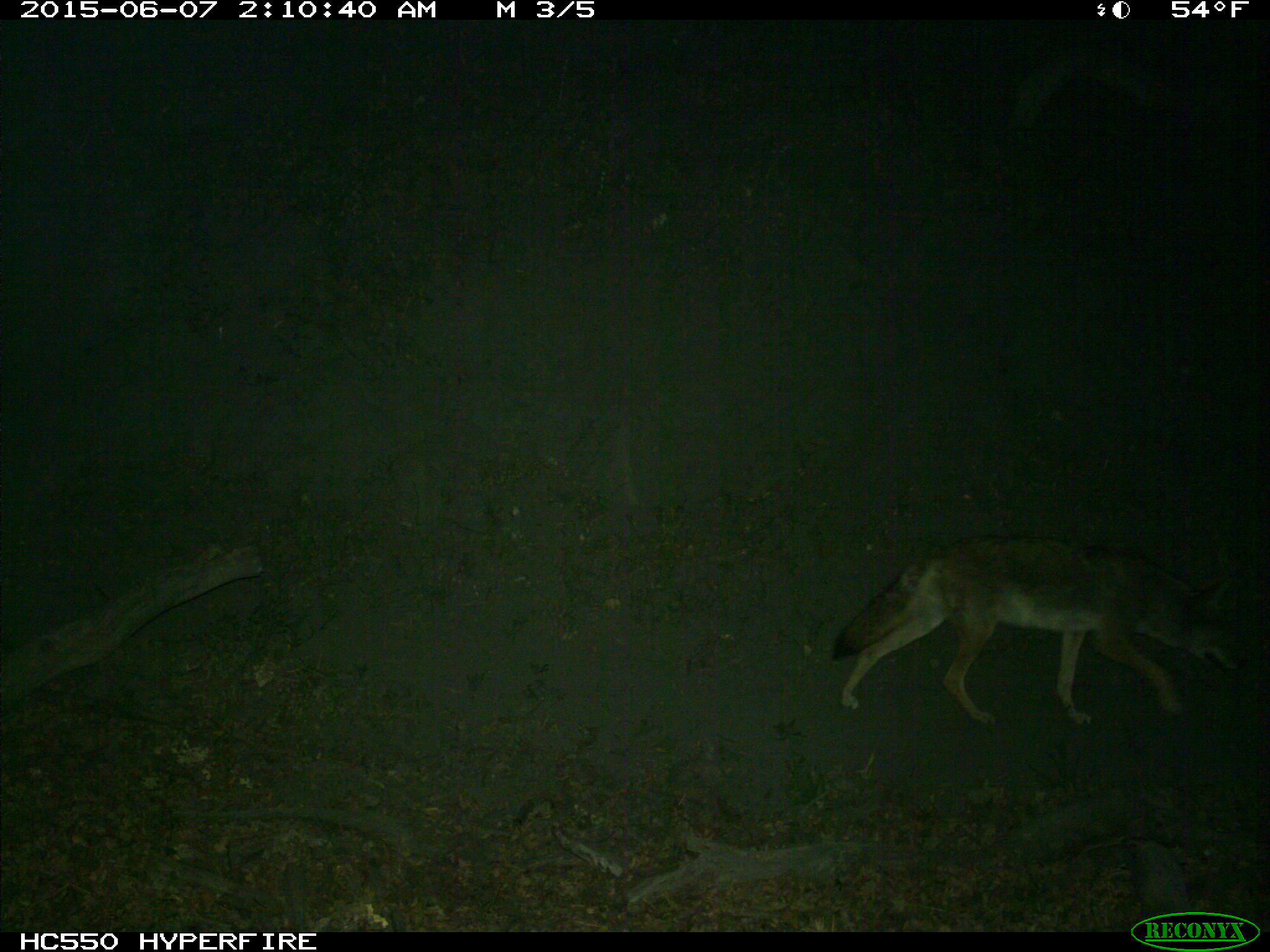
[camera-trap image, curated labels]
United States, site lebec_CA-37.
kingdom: Animalia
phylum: Chordata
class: Mammalia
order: Carnivora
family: Canidae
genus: Canis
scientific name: Canis latrans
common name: coyote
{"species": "Canis latrans (coyote)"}